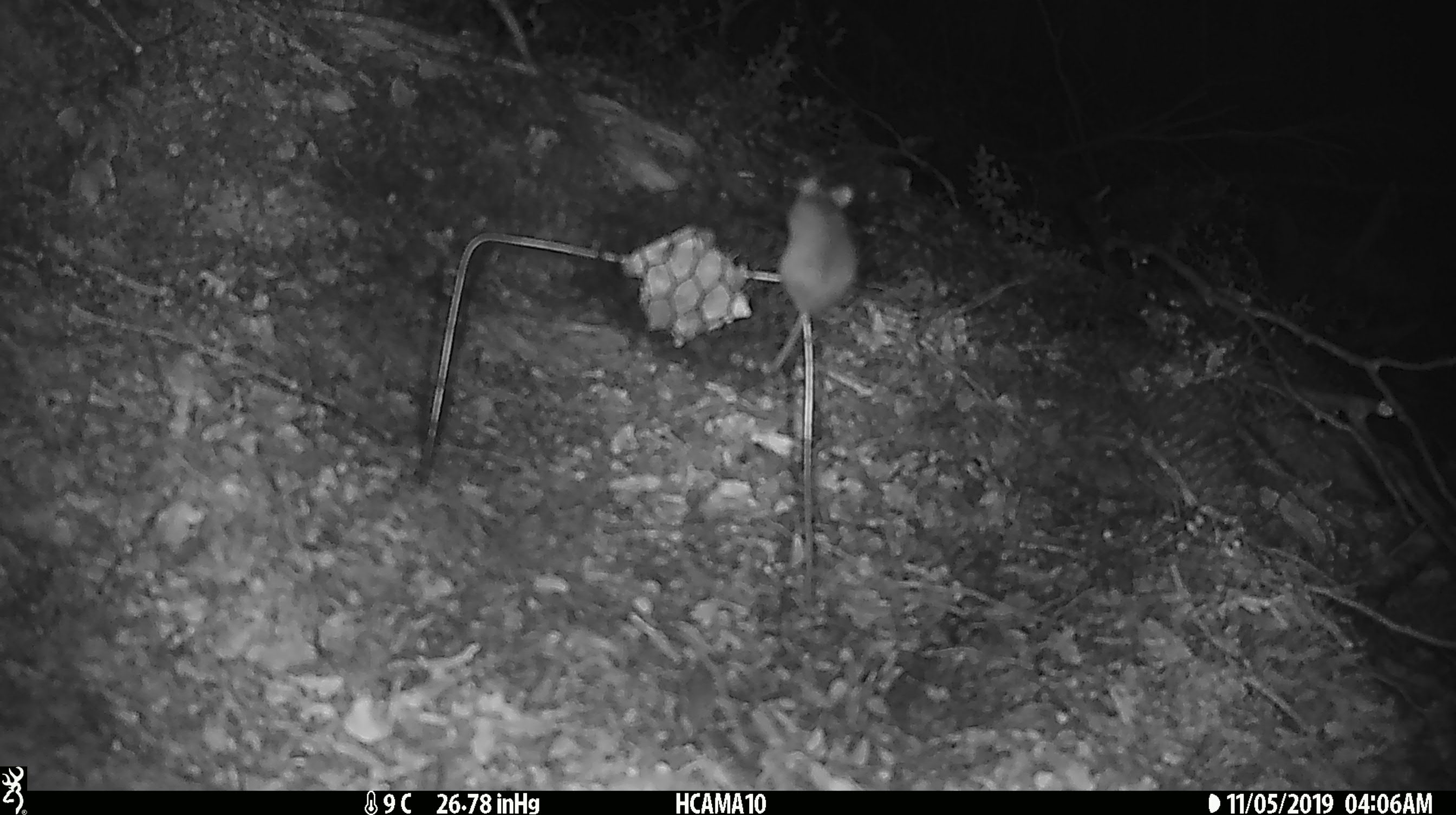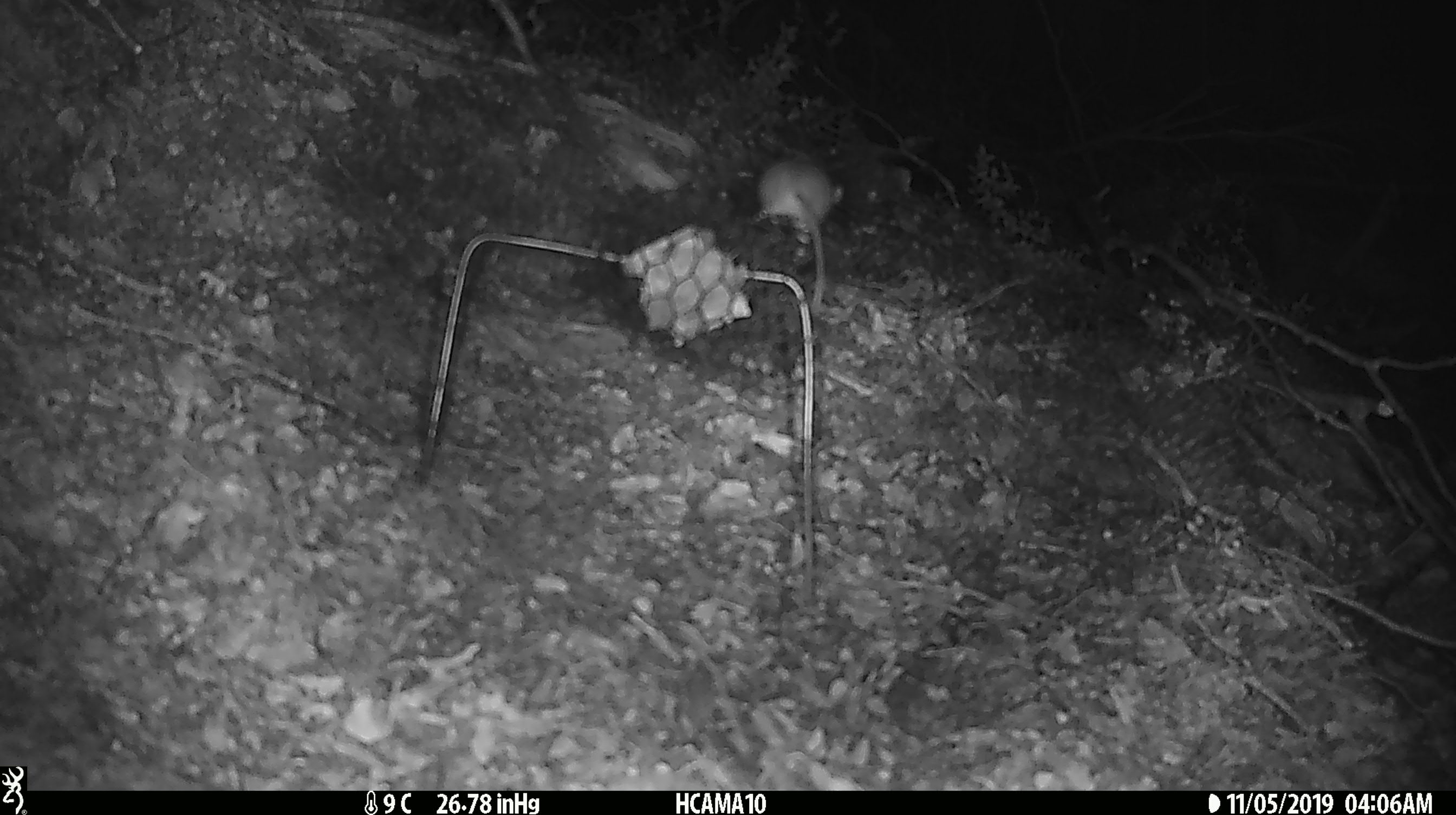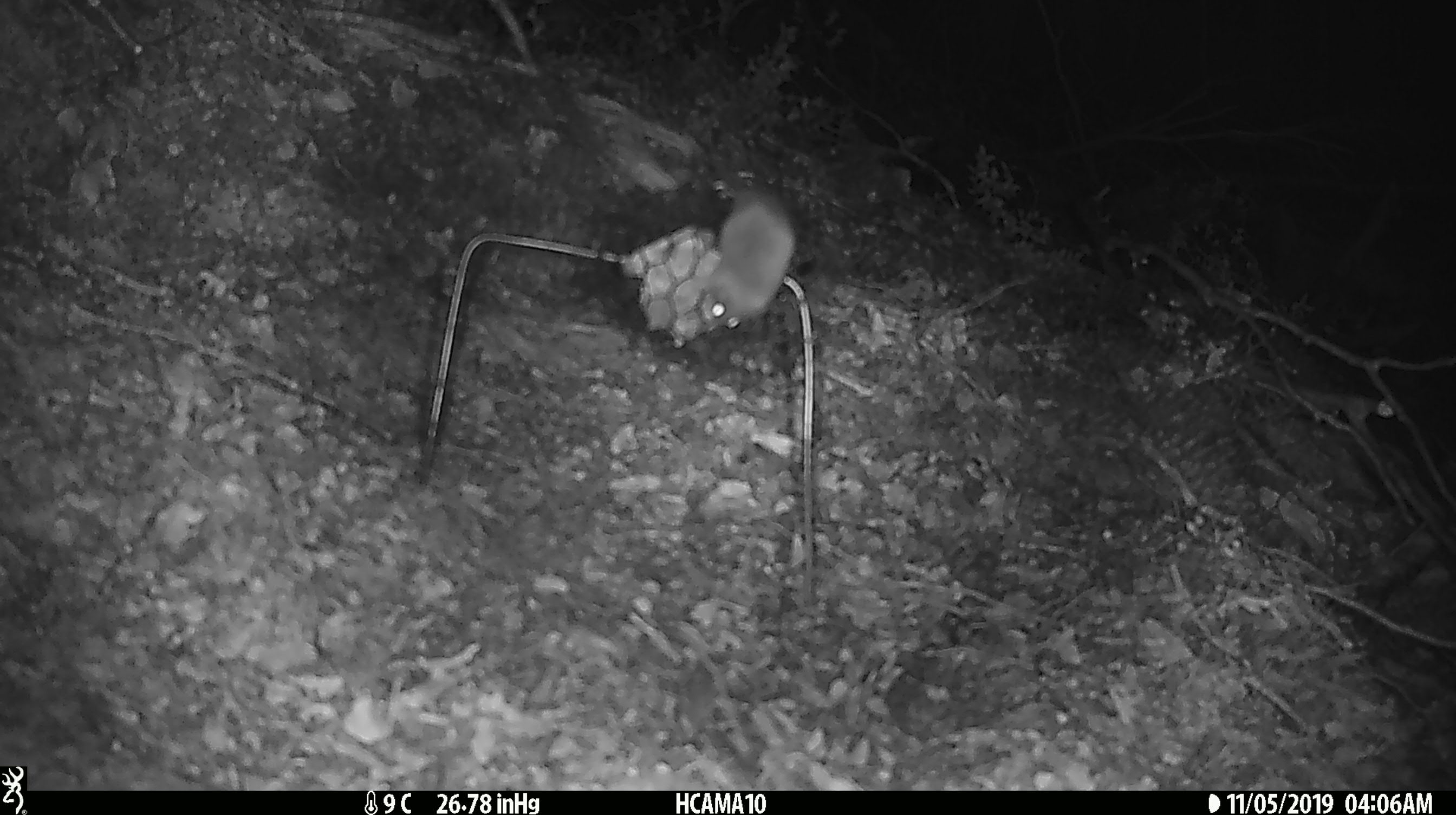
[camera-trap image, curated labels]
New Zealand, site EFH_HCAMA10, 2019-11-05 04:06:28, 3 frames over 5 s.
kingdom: Animalia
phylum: Chordata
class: Mammalia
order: Rodentia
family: Muridae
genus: Mus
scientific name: Mus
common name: mouse